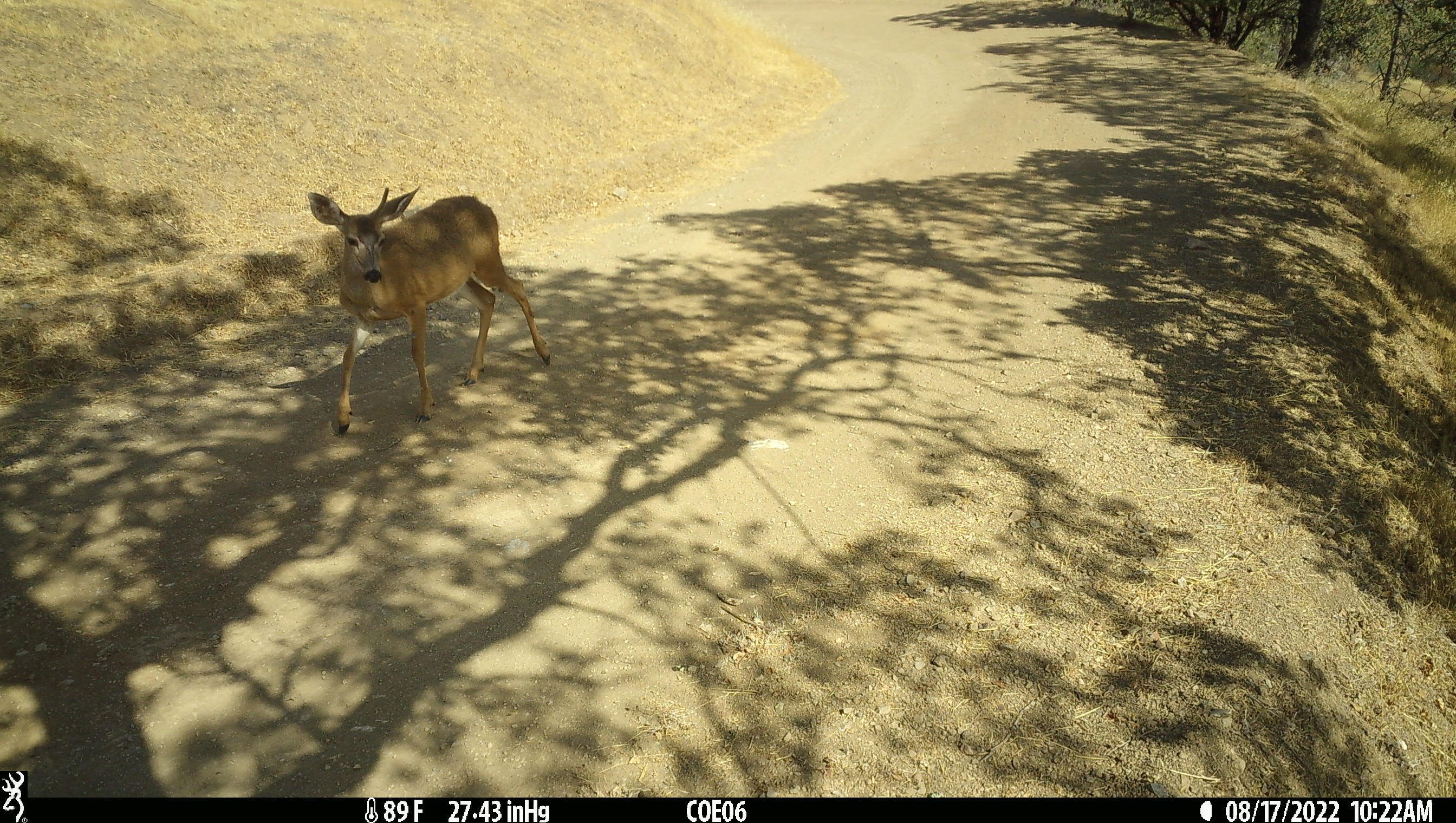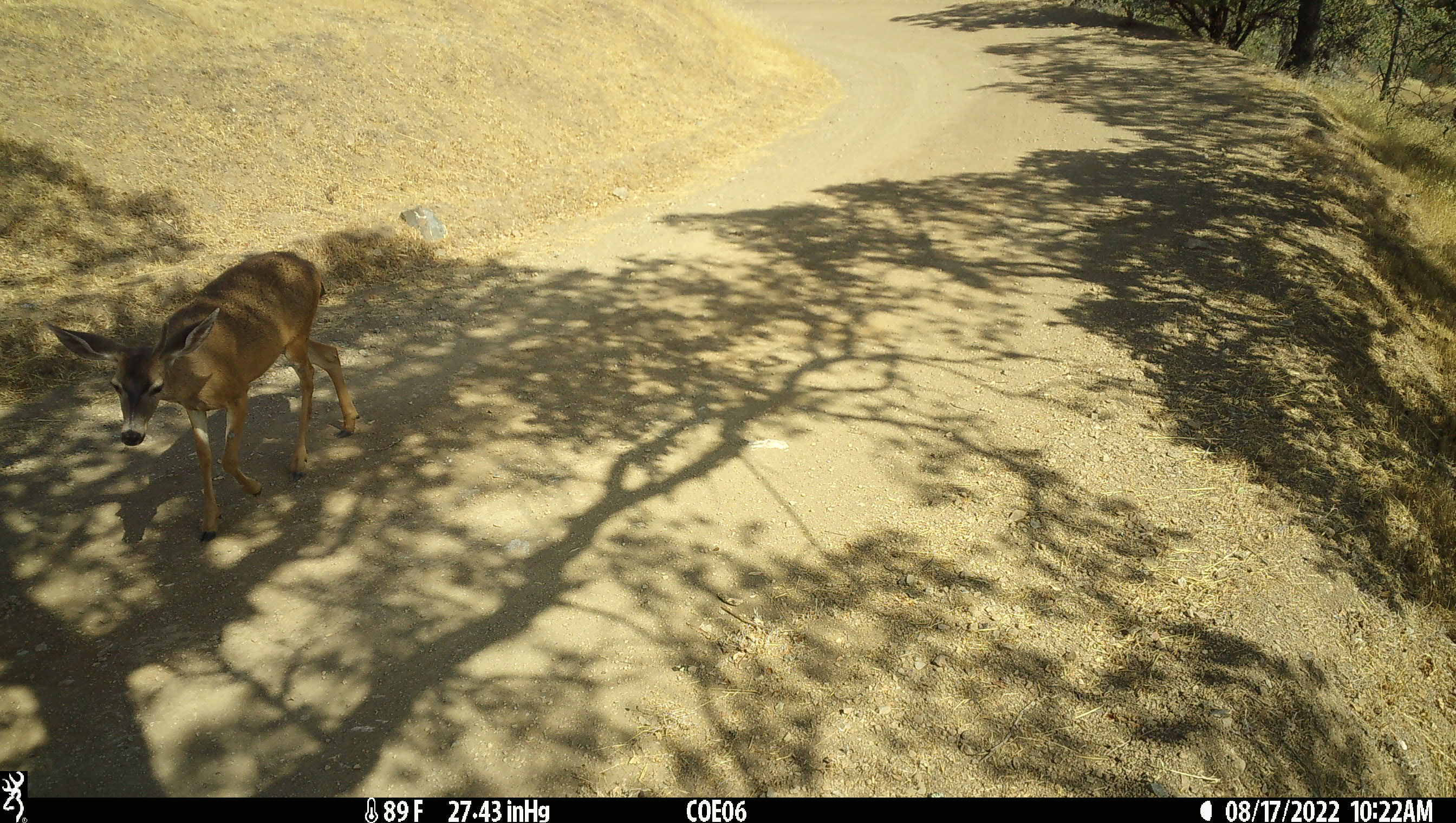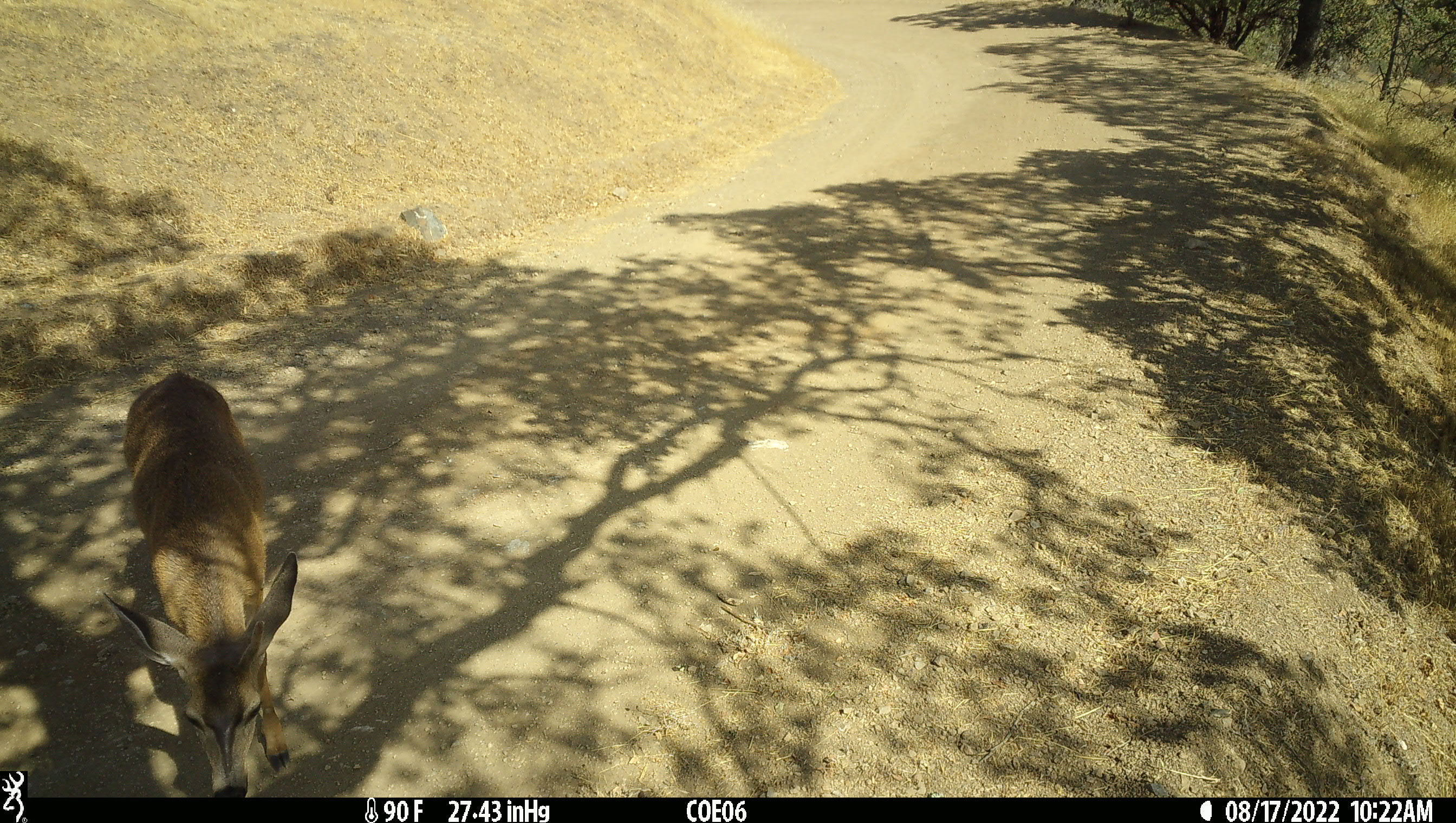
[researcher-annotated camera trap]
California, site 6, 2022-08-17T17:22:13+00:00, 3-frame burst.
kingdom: Animalia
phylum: Chordata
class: Mammalia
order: Artiodactyla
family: Cervidae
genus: Odocoileus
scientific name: Odocoileus hemionus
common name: mule deer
Mule deer (Odocoileus hemionus).